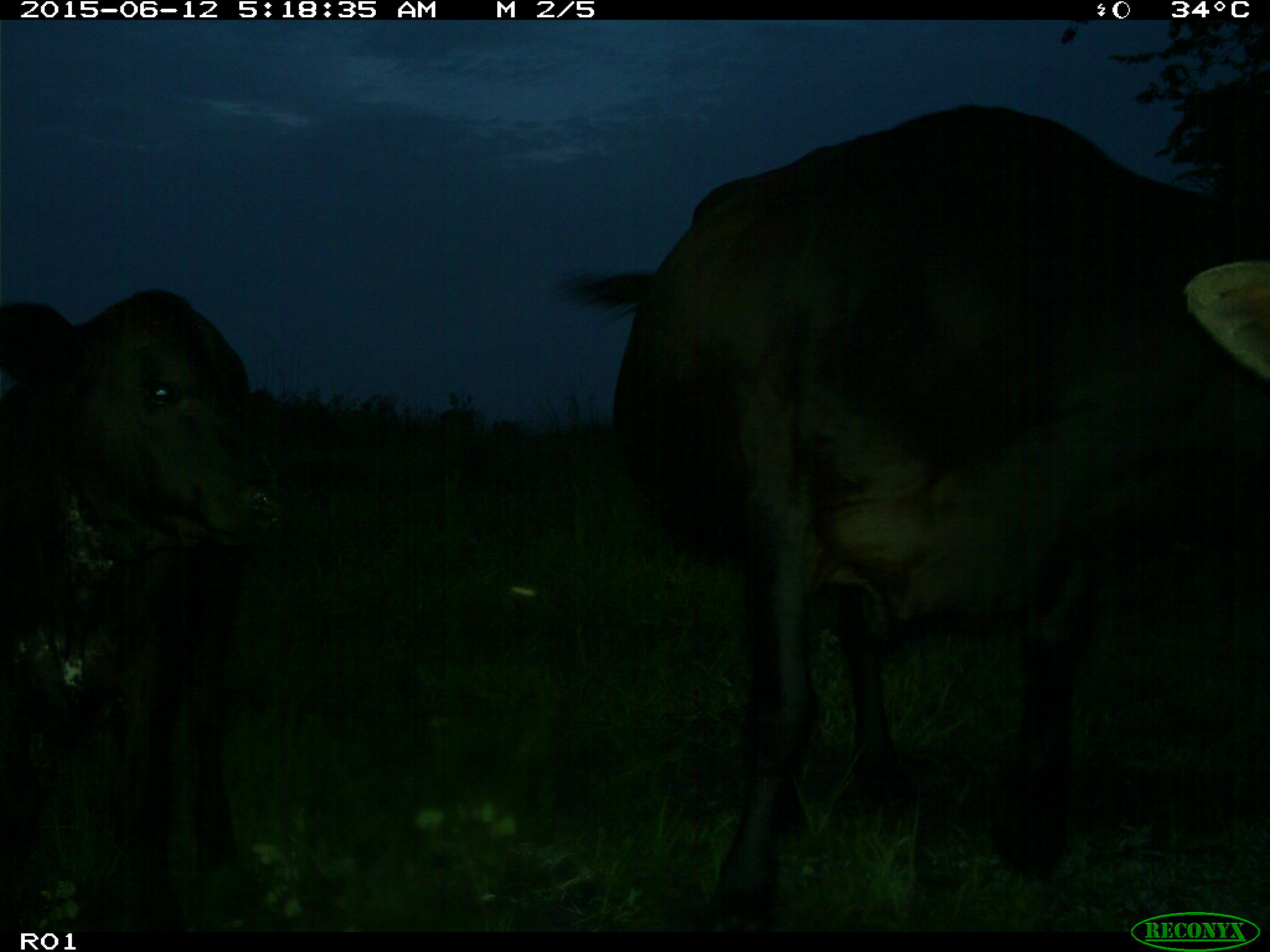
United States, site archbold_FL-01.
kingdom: Animalia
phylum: Chordata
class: Mammalia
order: Artiodactyla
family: Bovidae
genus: Bos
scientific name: Bos taurus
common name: domestic cow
Bos taurus (domestic cow).